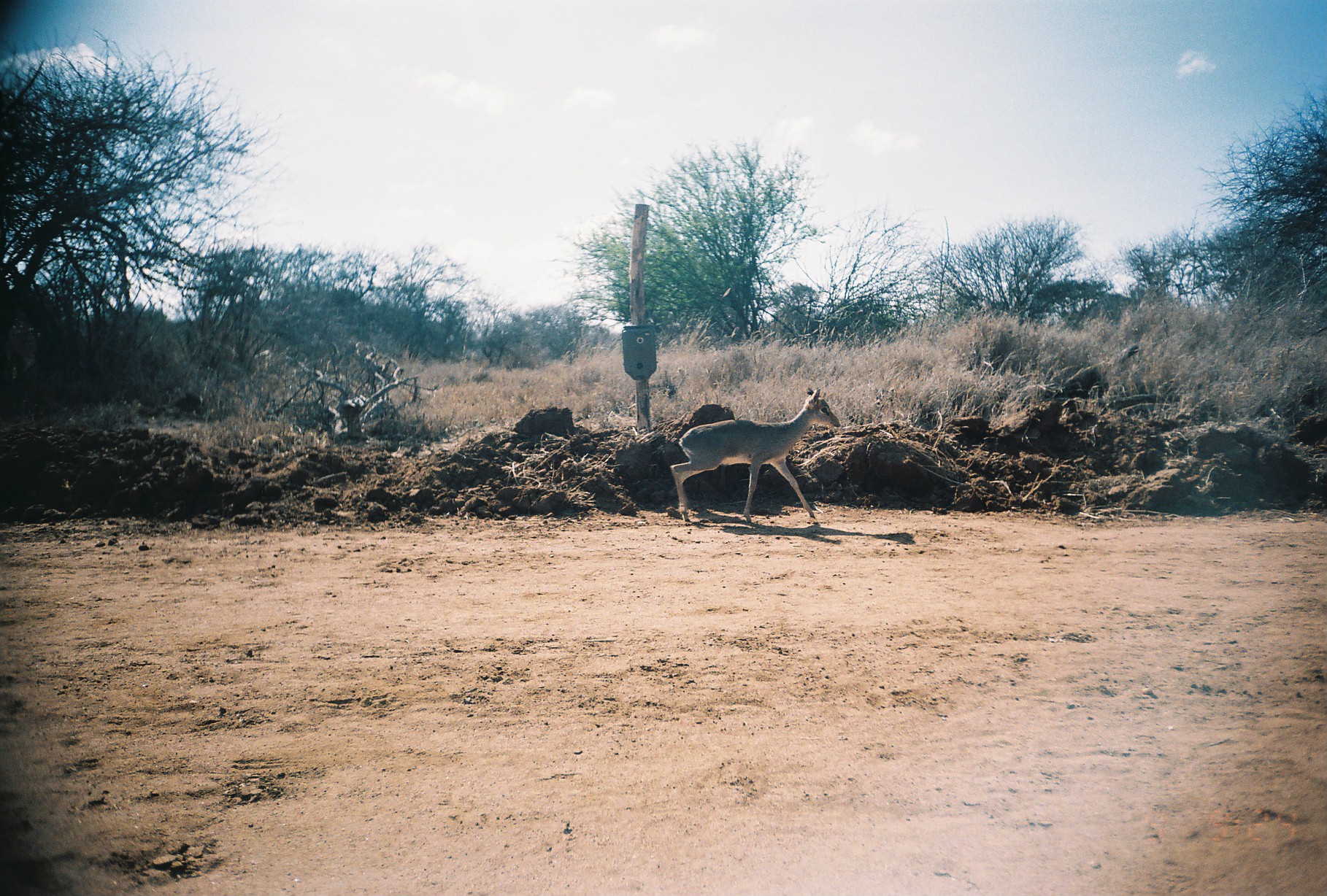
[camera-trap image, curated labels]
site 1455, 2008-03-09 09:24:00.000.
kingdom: Animalia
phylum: Chordata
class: Mammalia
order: Artiodactyla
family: Bovidae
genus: Madoqua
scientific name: Madoqua guentheri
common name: günther's dik-dik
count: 1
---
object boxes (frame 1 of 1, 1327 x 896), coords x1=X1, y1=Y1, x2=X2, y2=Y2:
madoqua guentheri: x1=669, y1=386, x2=841, y2=525